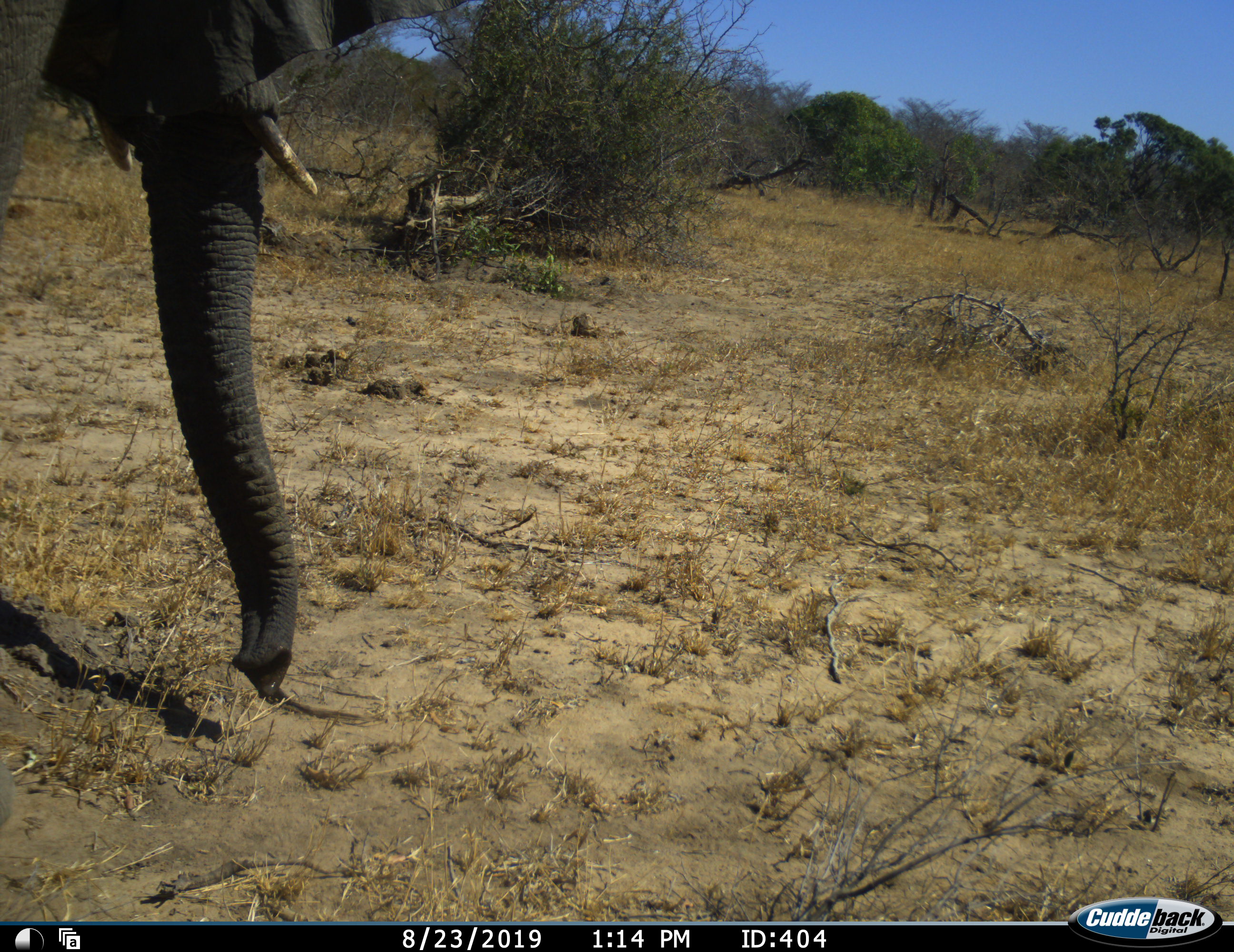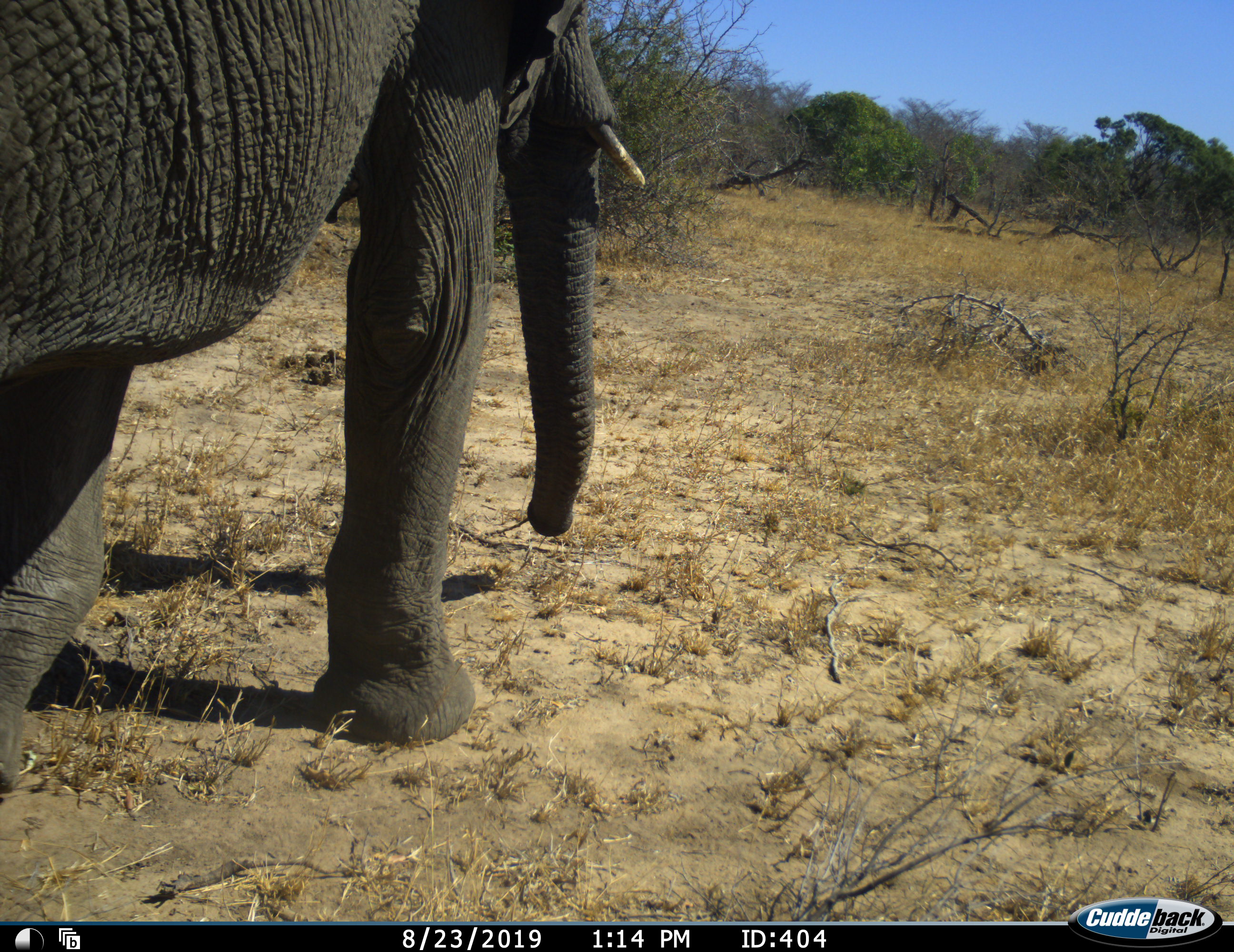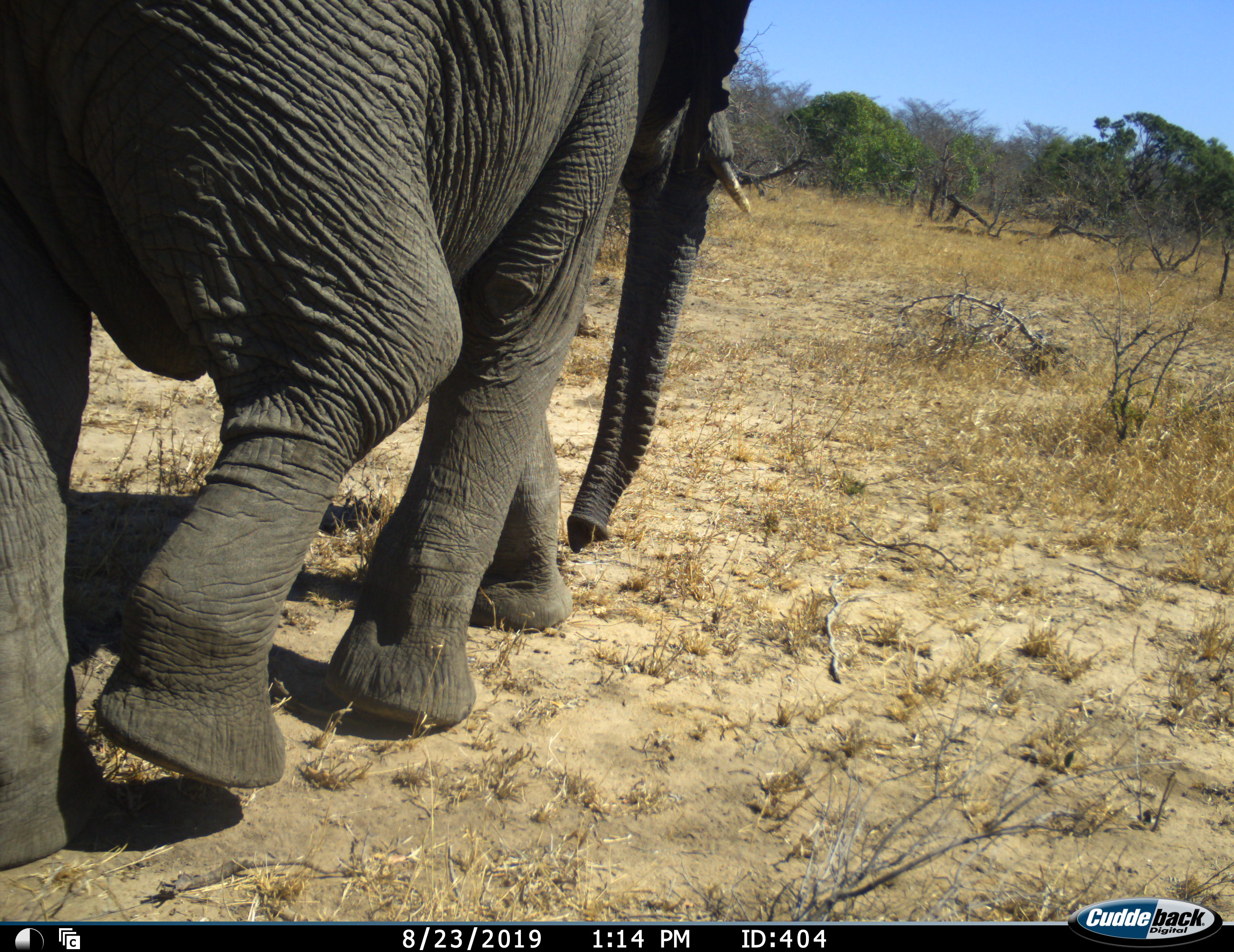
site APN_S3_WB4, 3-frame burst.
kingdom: Animalia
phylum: Chordata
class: Mammalia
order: Proboscidea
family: Elephantidae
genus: Loxodonta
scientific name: Loxodonta africana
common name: african bush elephant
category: elephant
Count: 1.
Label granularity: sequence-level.